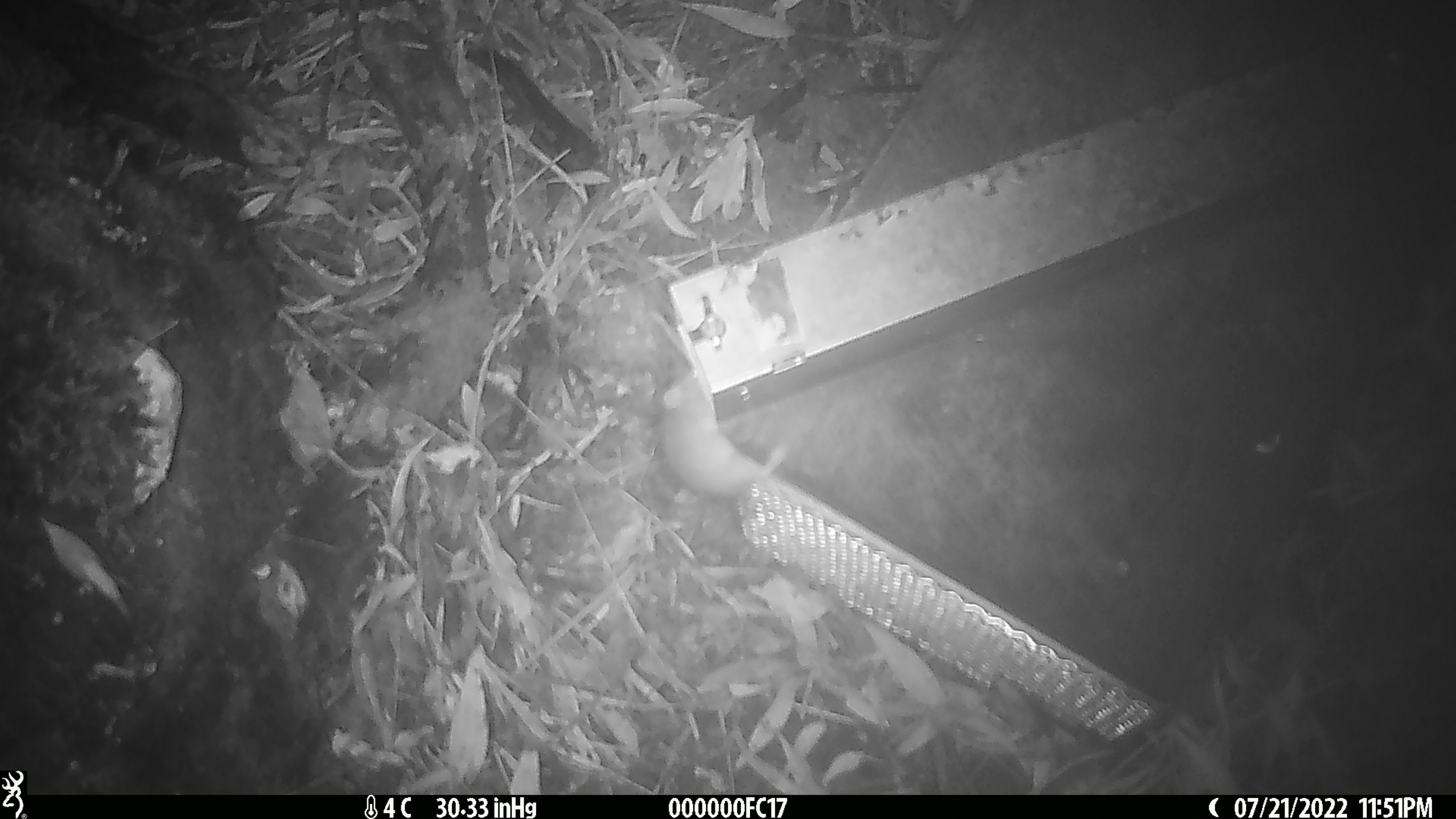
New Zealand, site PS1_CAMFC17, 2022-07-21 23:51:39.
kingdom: Animalia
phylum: Chordata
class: Mammalia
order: Rodentia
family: Muridae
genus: Mus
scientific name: Mus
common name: mouse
Mouse (Mus).